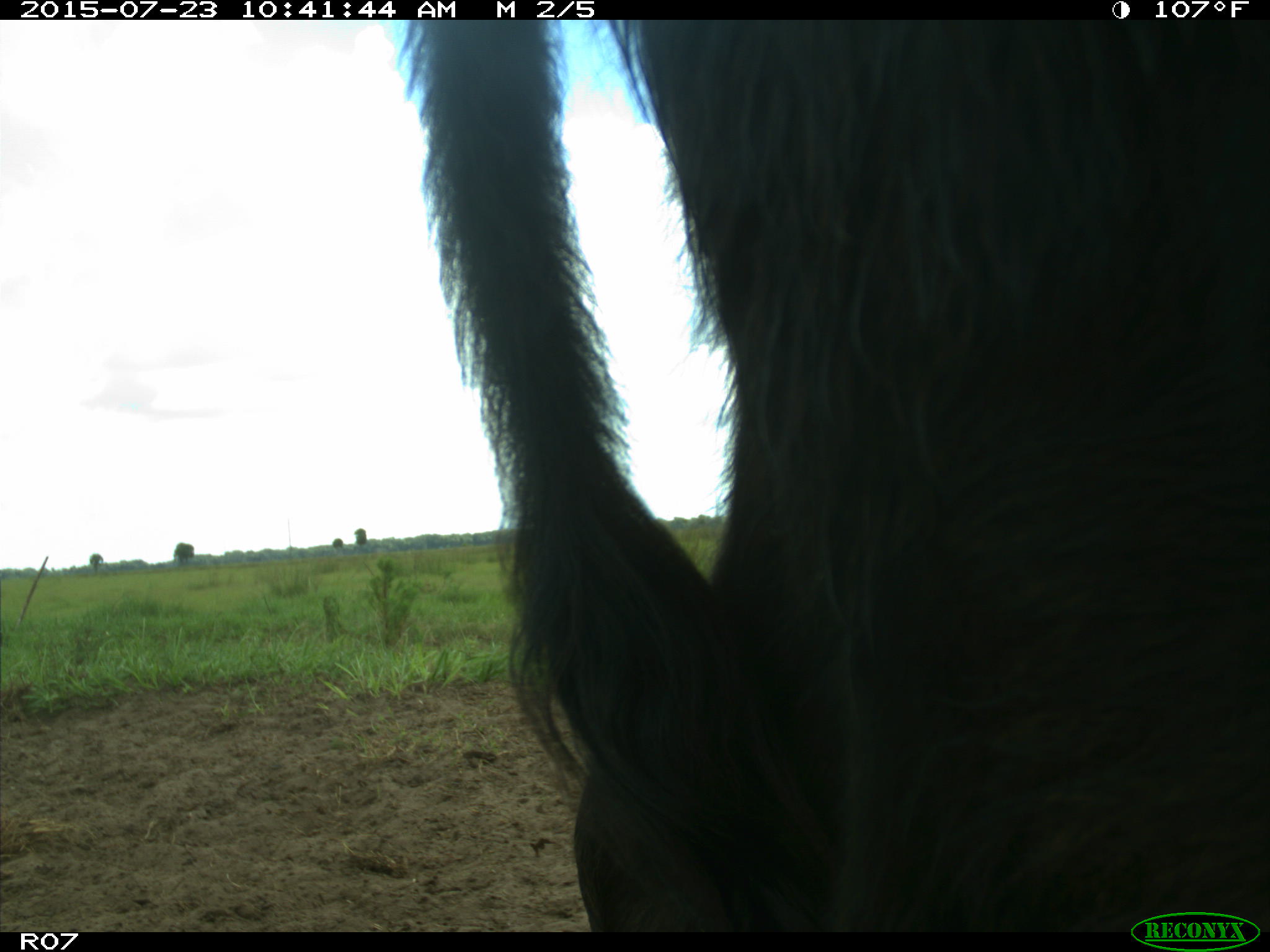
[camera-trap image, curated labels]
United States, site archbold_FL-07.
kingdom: Animalia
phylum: Chordata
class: Mammalia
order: Artiodactyla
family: Bovidae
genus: Bos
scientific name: Bos taurus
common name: domestic cow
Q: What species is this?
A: Bos taurus (domestic cow).